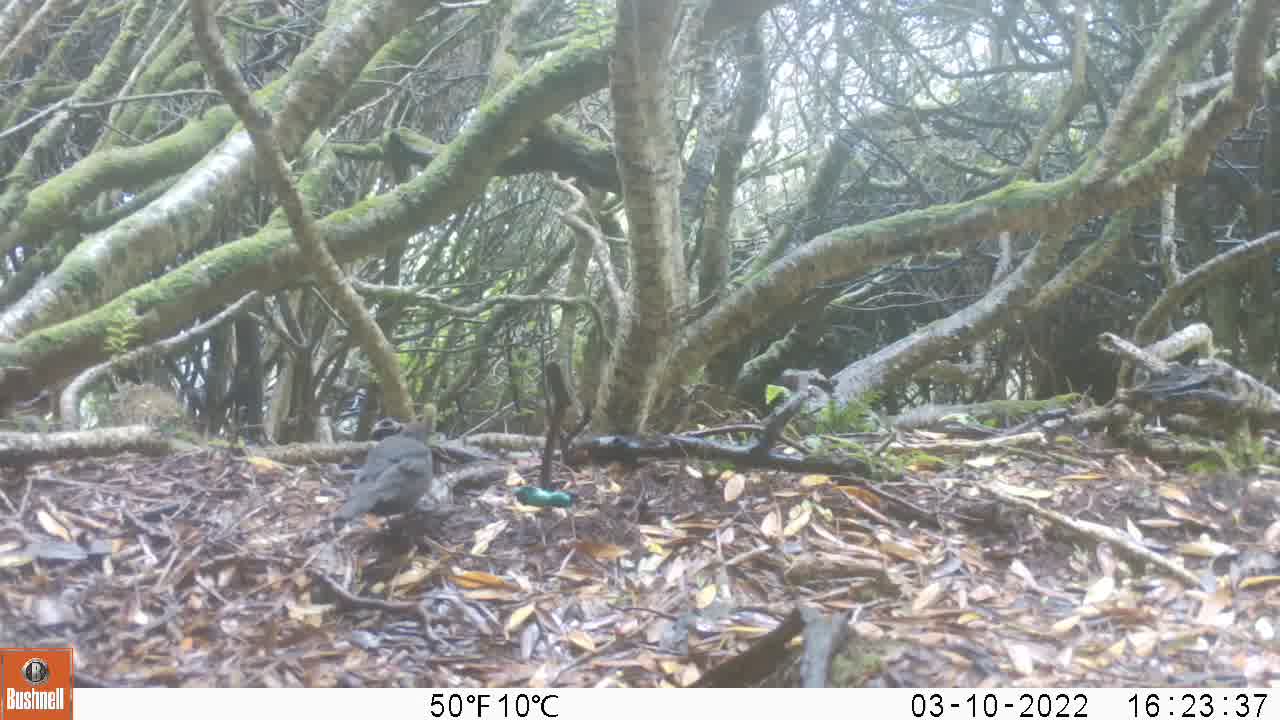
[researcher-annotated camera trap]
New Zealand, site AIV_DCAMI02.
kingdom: Animalia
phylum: Chordata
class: Aves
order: Passeriformes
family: Turdidae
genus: Turdus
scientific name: Turdus merula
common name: eurasian blackbird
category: blackbird